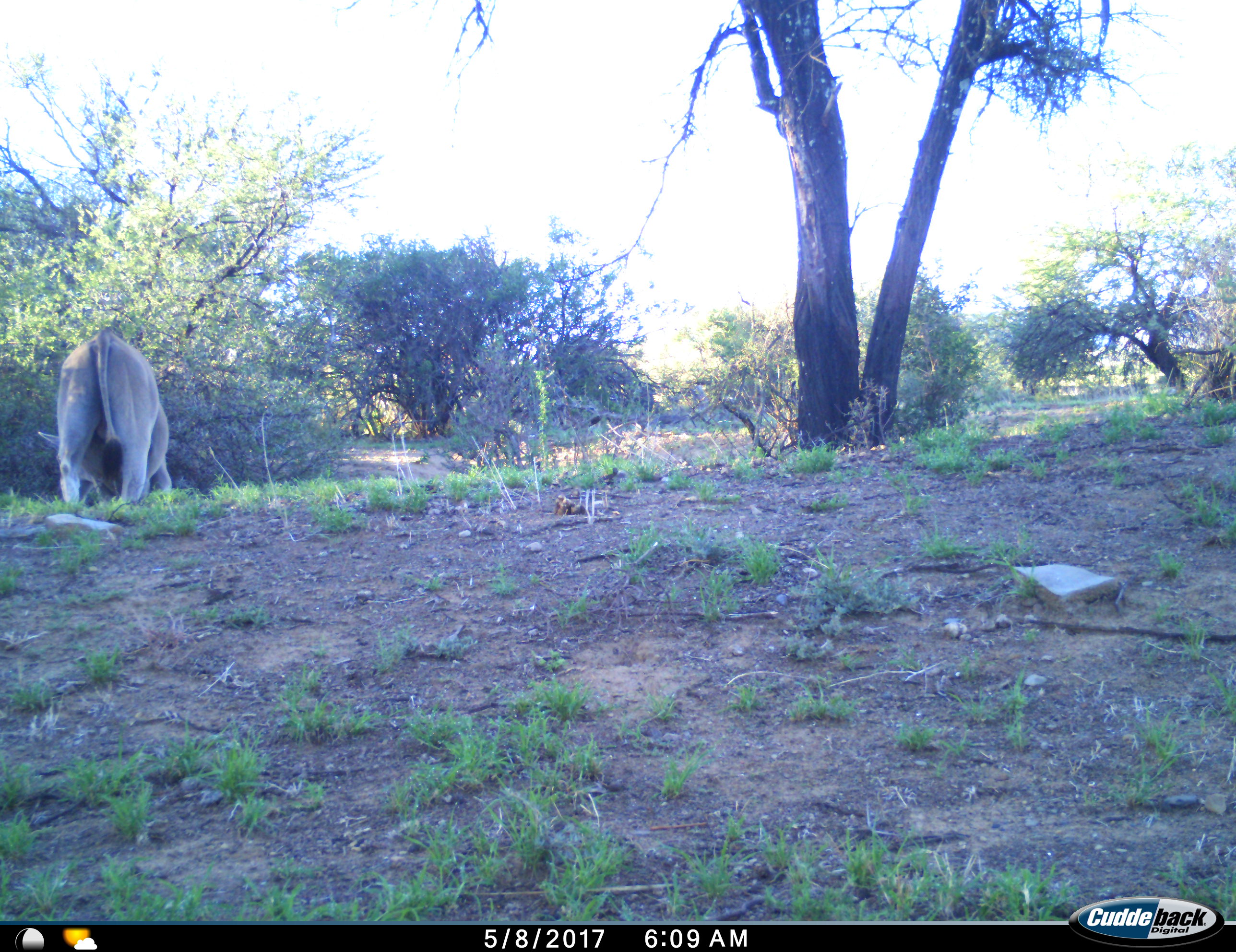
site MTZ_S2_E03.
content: unidentified animal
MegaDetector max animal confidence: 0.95